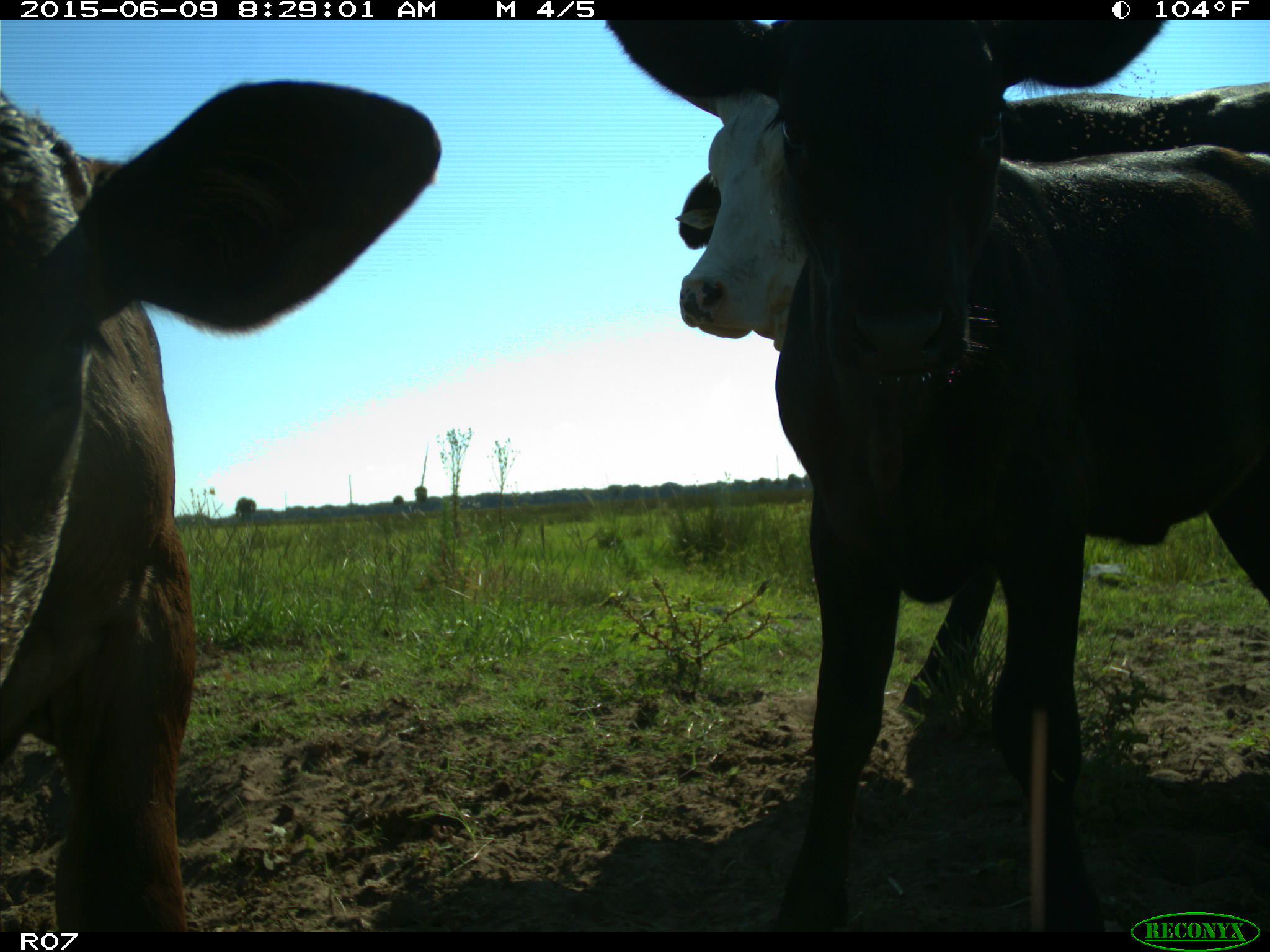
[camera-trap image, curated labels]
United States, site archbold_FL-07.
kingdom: Animalia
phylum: Chordata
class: Mammalia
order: Artiodactyla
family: Bovidae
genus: Bos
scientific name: Bos taurus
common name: domestic cow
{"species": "Bos taurus (domestic cow)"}